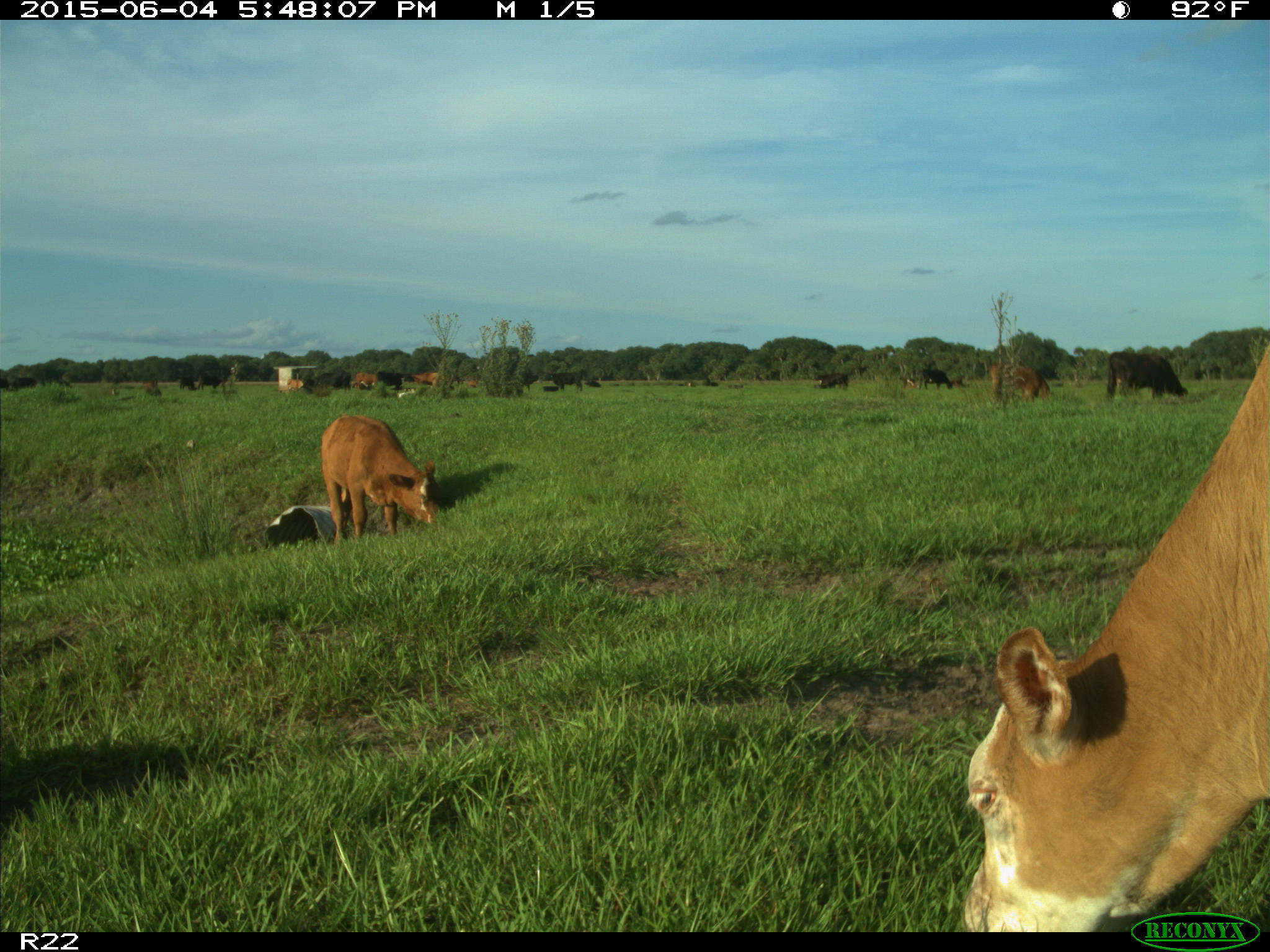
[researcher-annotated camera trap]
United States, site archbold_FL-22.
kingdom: Animalia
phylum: Chordata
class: Mammalia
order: Artiodactyla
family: Bovidae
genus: Bos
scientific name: Bos taurus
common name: domestic cow